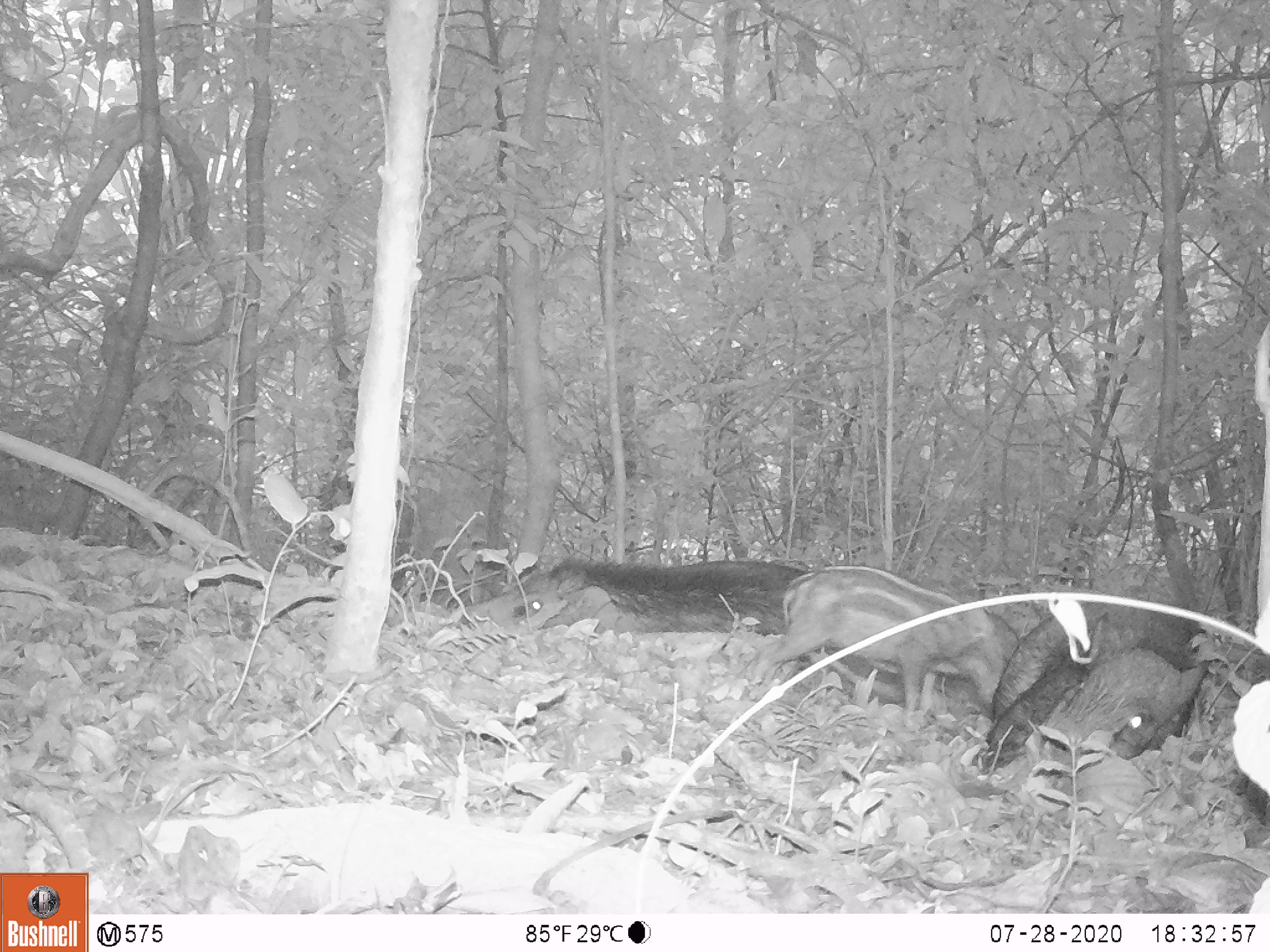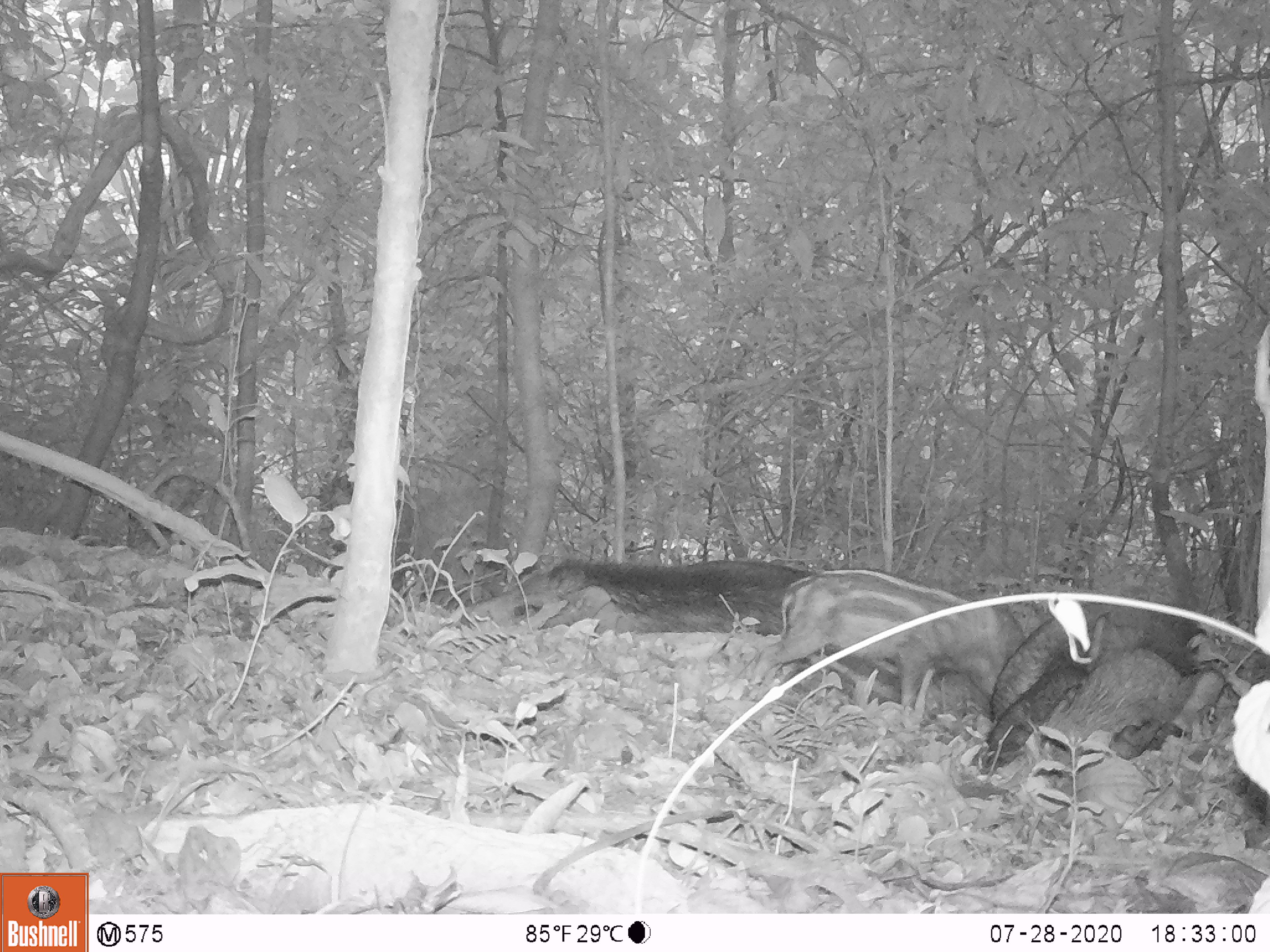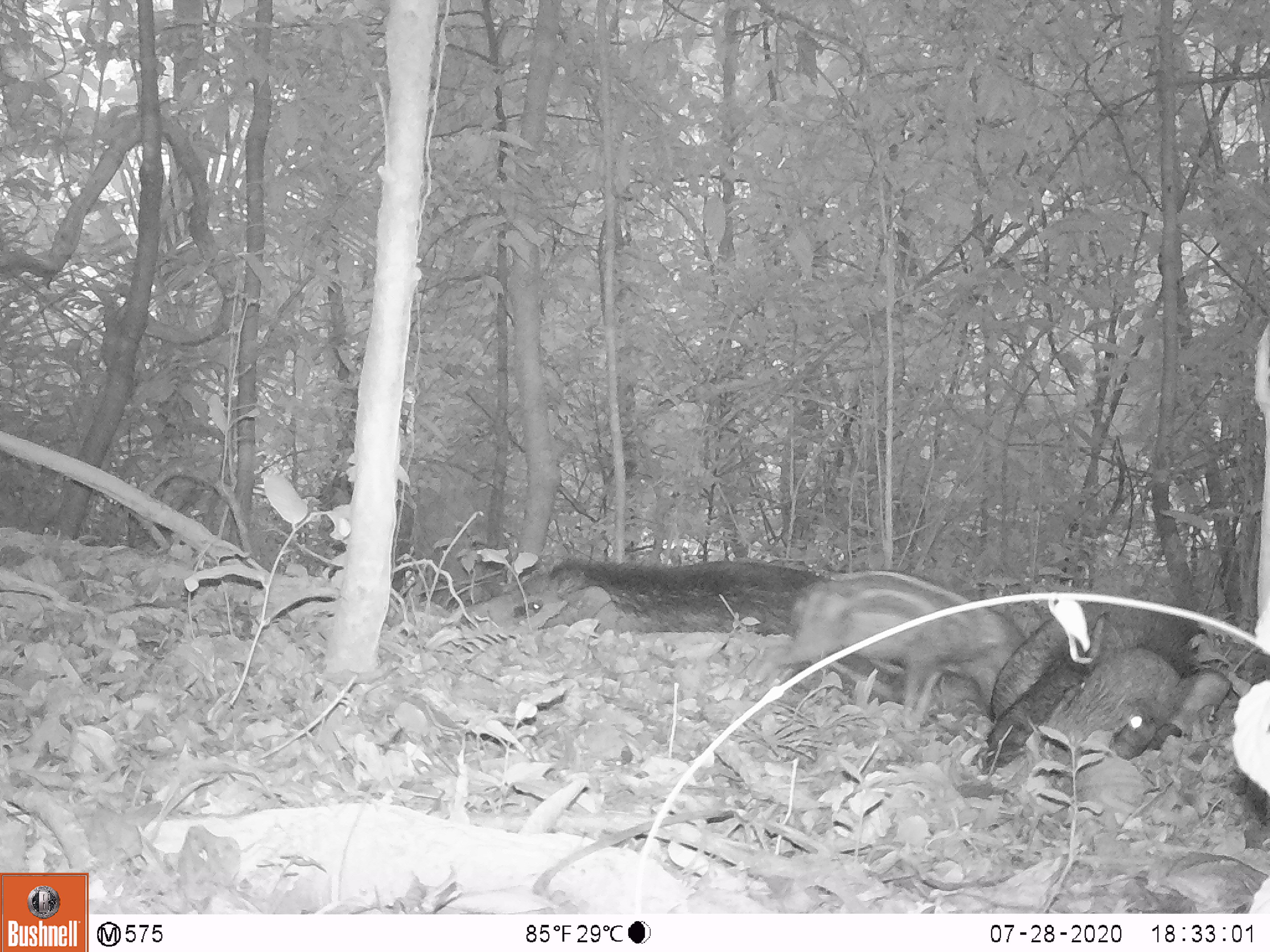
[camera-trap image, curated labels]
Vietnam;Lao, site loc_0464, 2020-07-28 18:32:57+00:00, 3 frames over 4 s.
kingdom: Animalia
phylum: Chordata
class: Mammalia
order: Artiodactyla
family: Suidae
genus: Sus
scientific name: Sus scrofa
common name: eurasian wild pig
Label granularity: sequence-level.